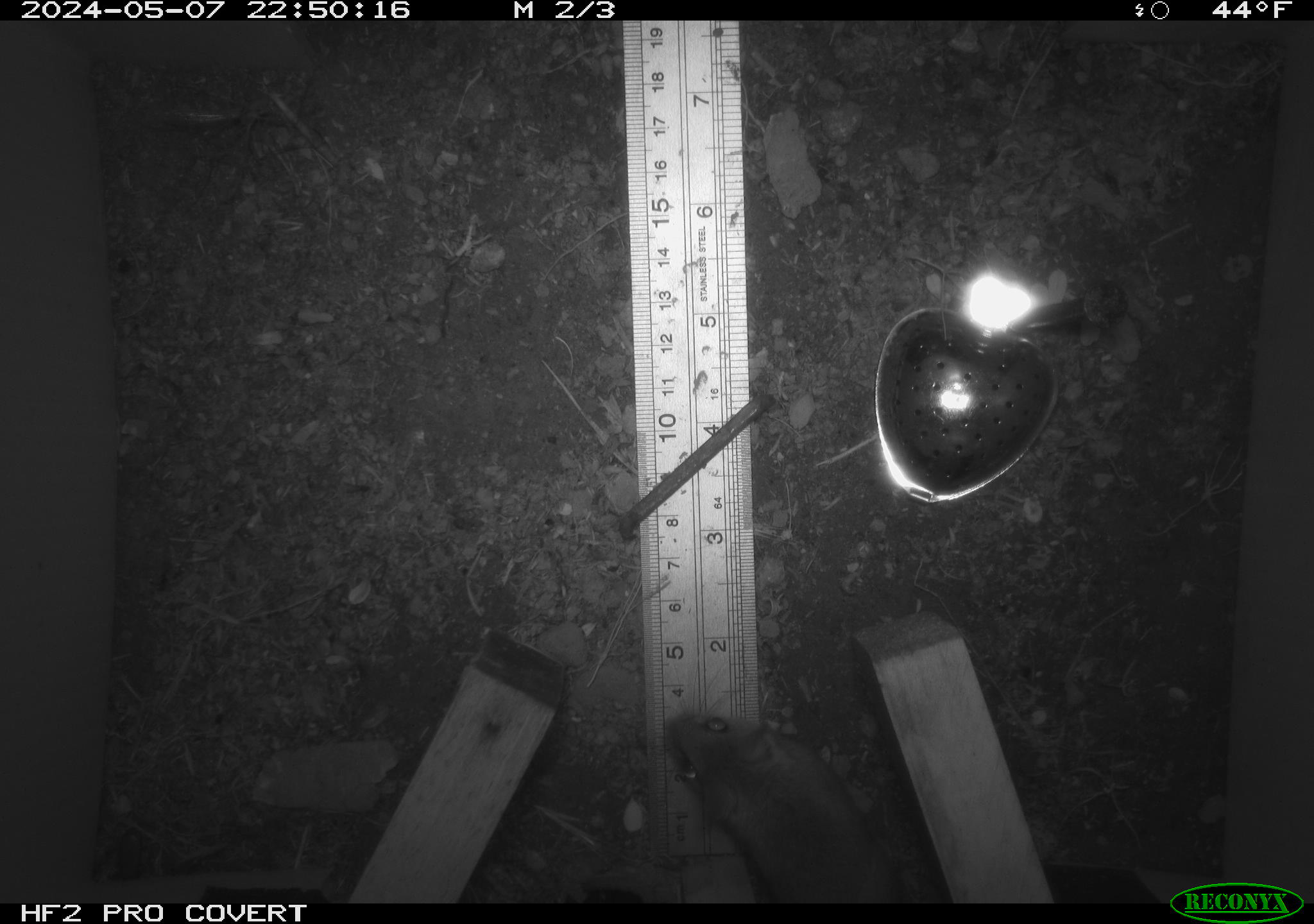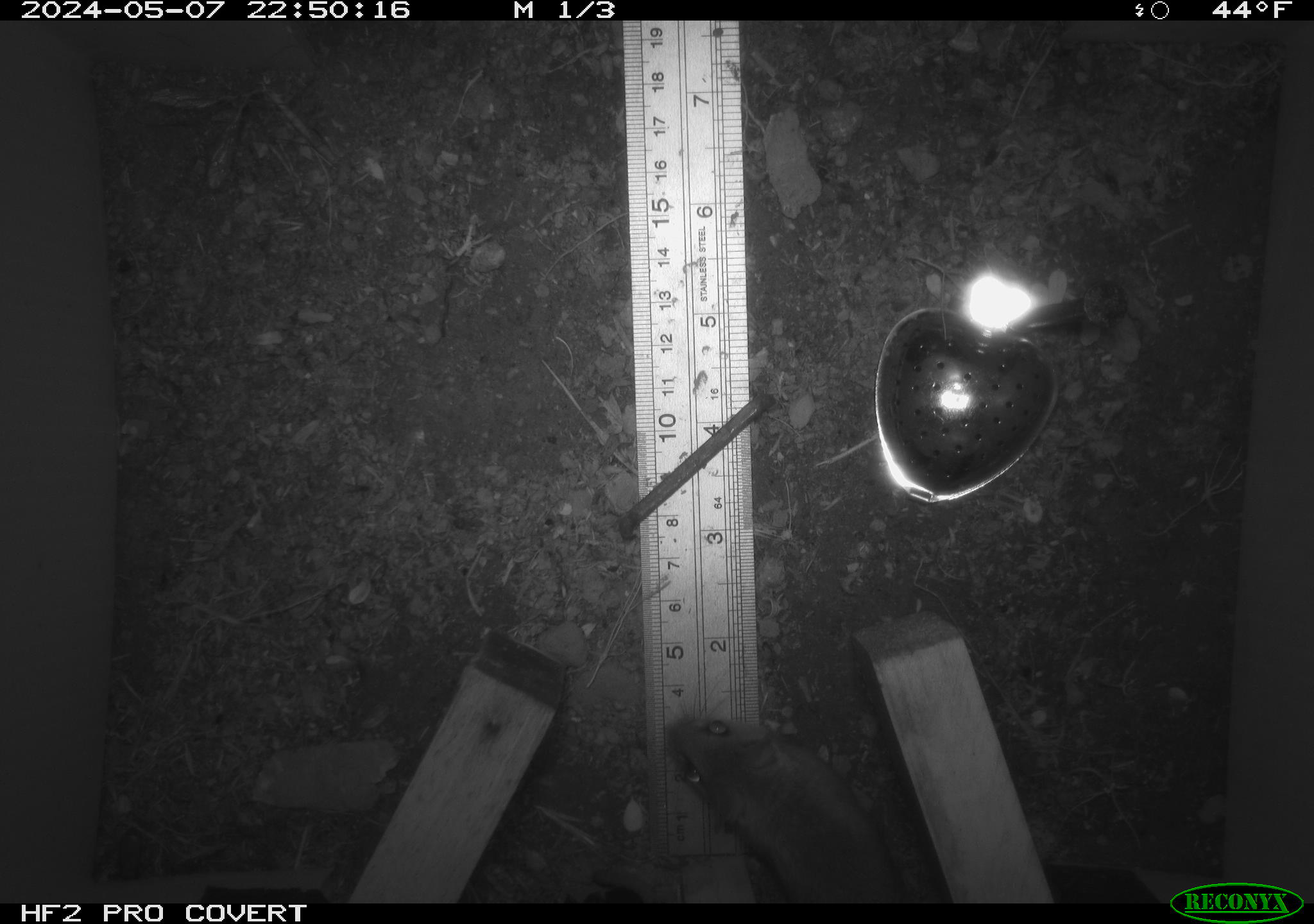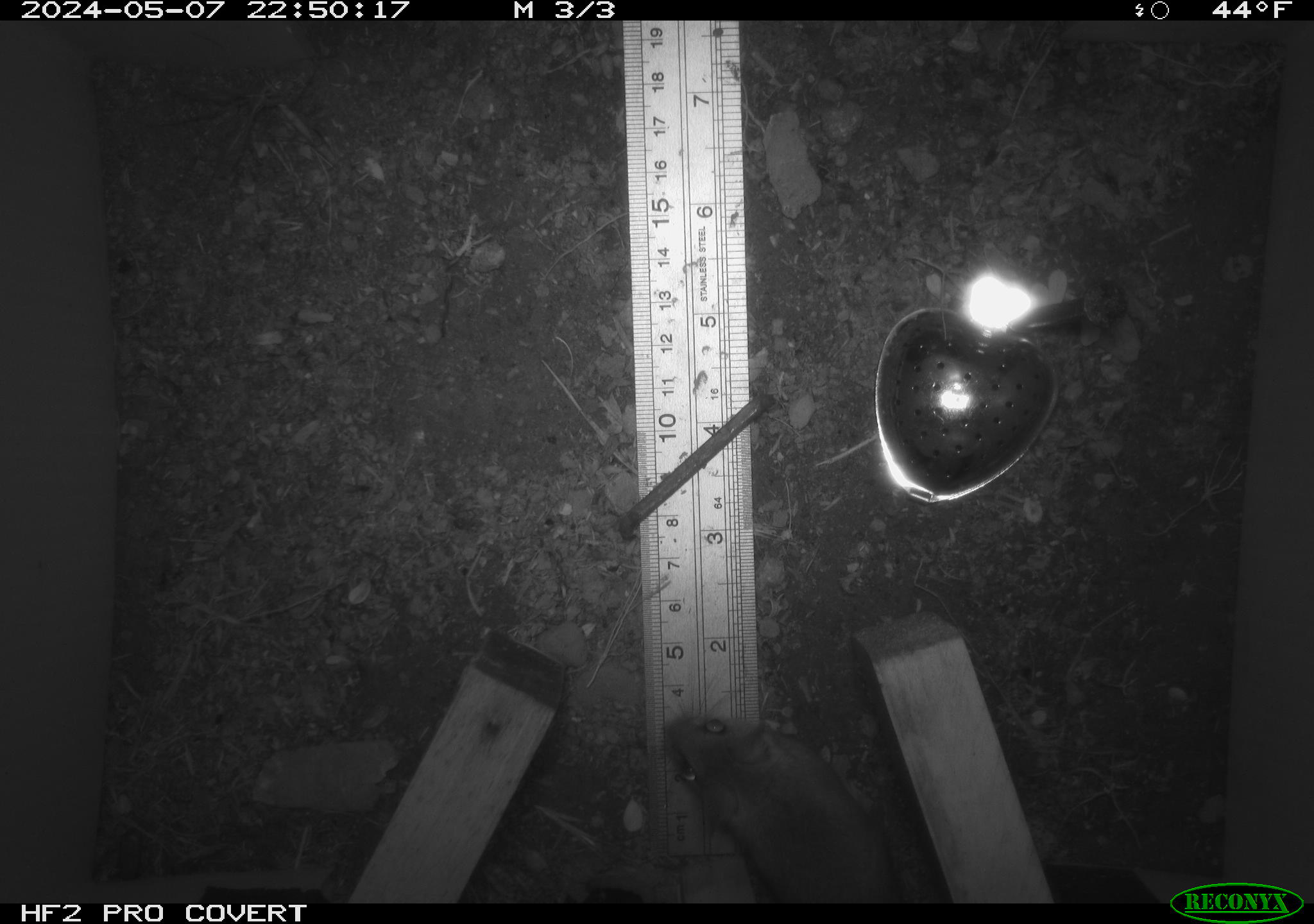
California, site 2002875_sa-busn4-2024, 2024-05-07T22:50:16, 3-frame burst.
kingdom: Animalia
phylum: Chordata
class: Mammalia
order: Rodentia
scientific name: Rodentia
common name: rodent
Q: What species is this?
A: Rodent (Rodentia).